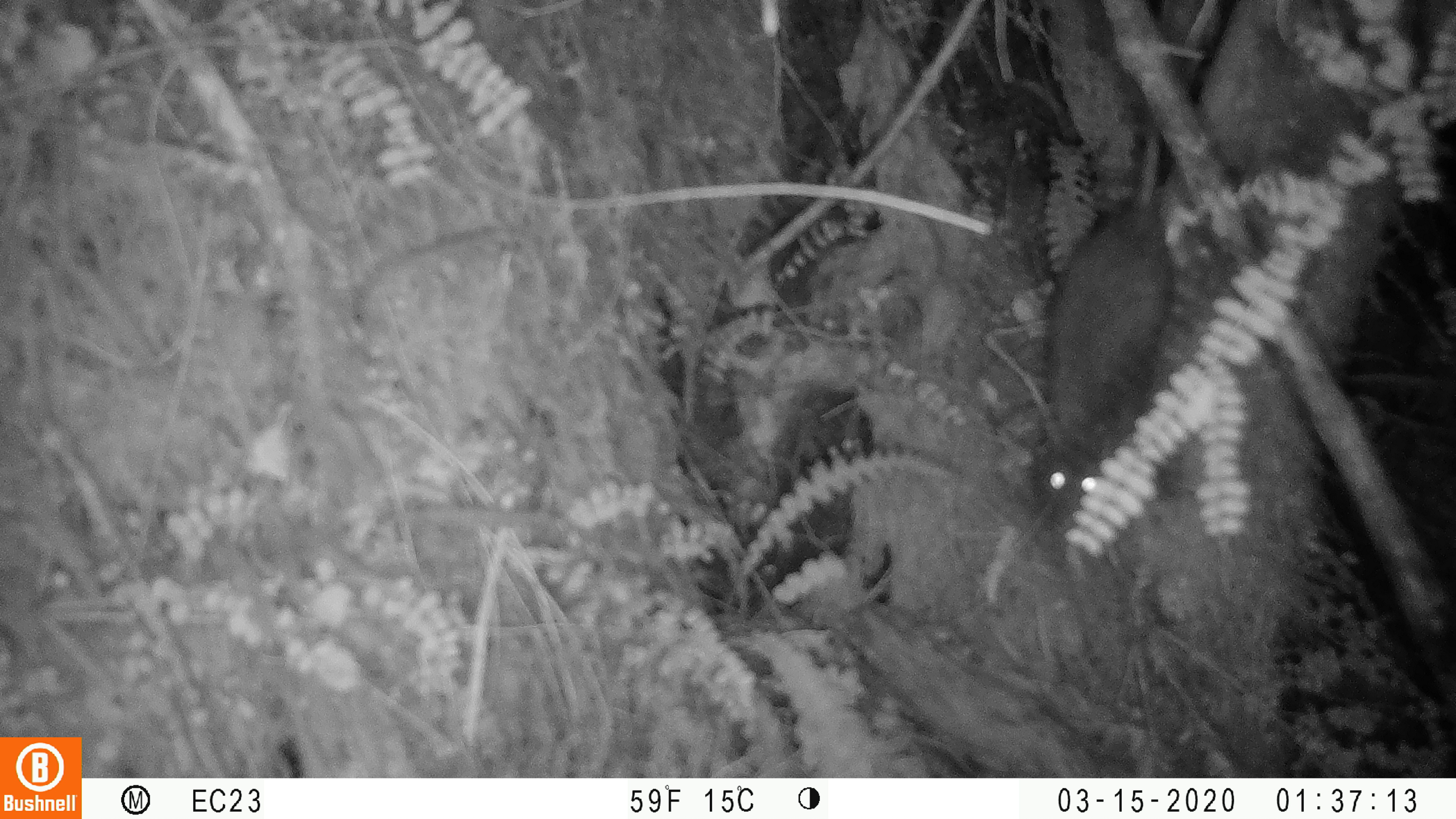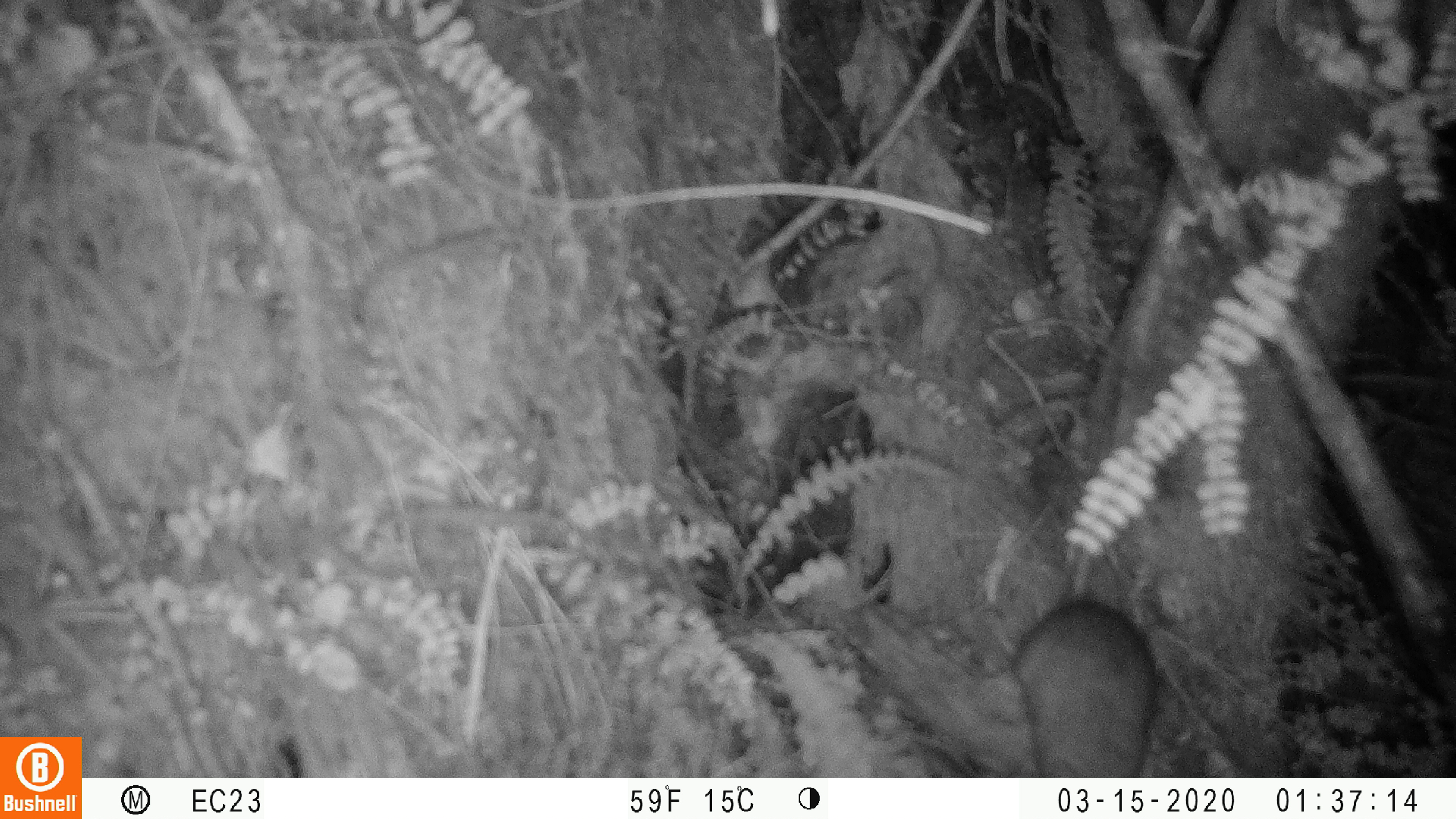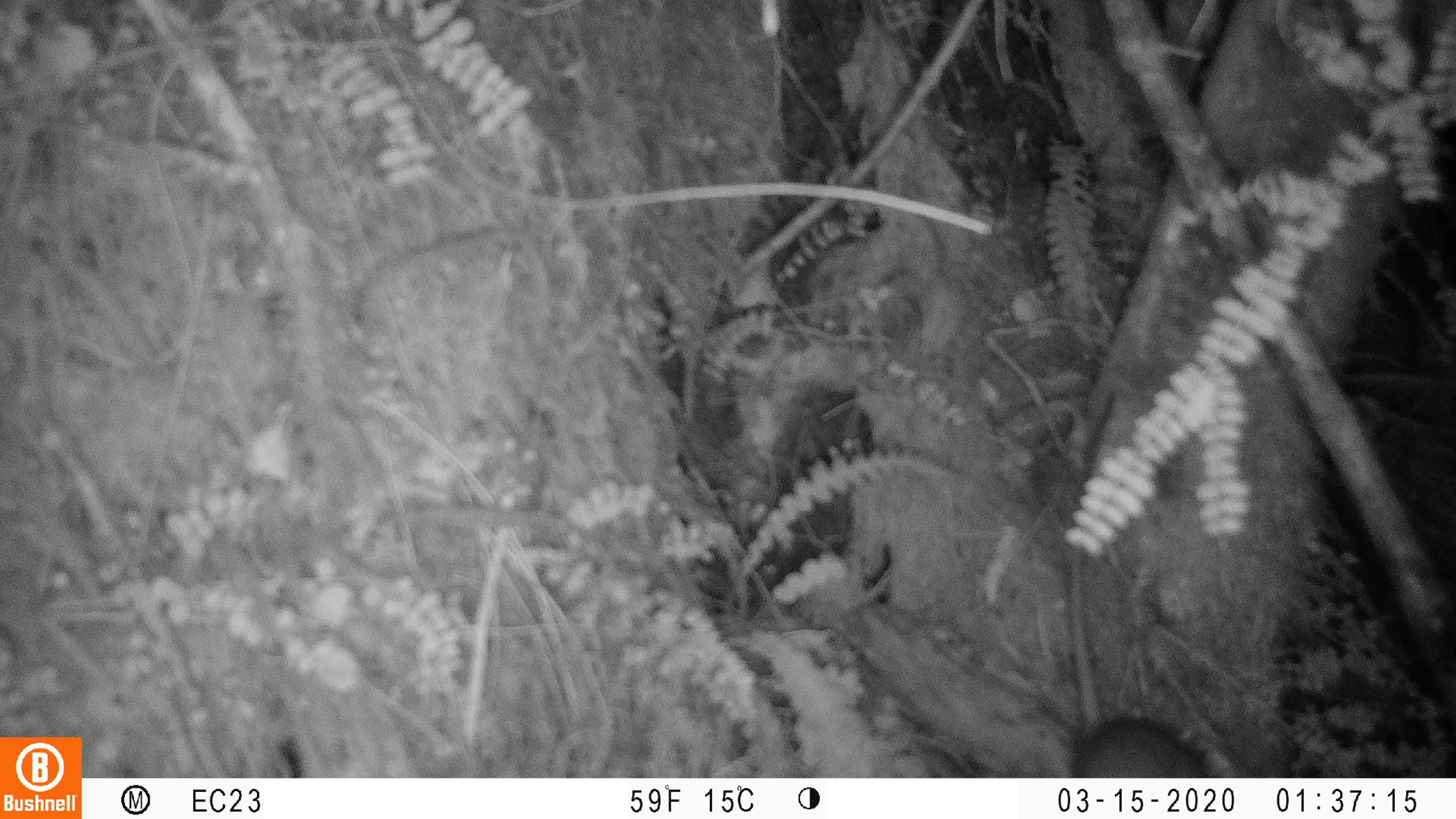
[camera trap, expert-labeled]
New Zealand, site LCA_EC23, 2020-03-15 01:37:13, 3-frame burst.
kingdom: Animalia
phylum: Chordata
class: Mammalia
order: Rodentia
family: Muridae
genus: Rattus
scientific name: Rattus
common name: rat